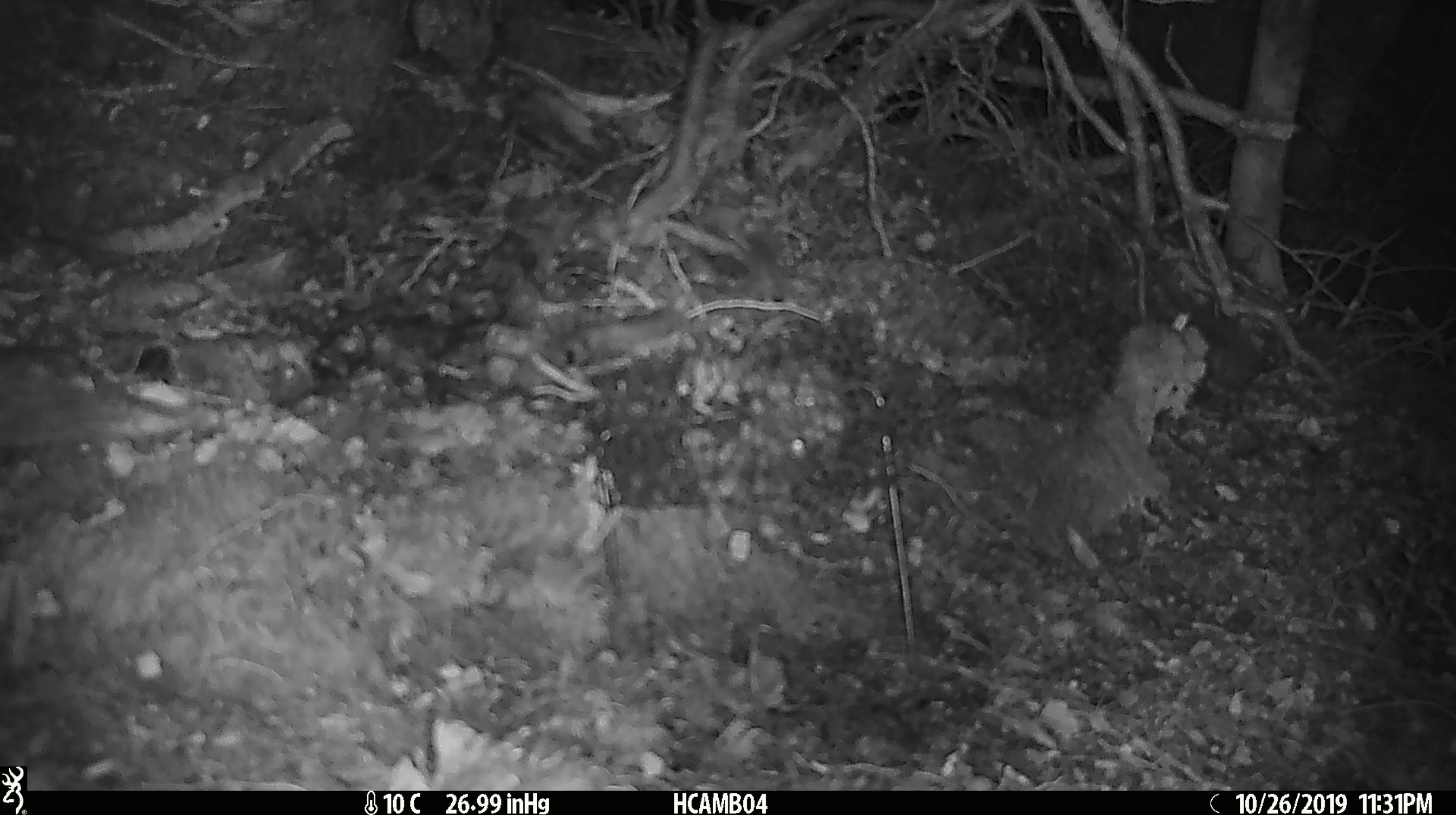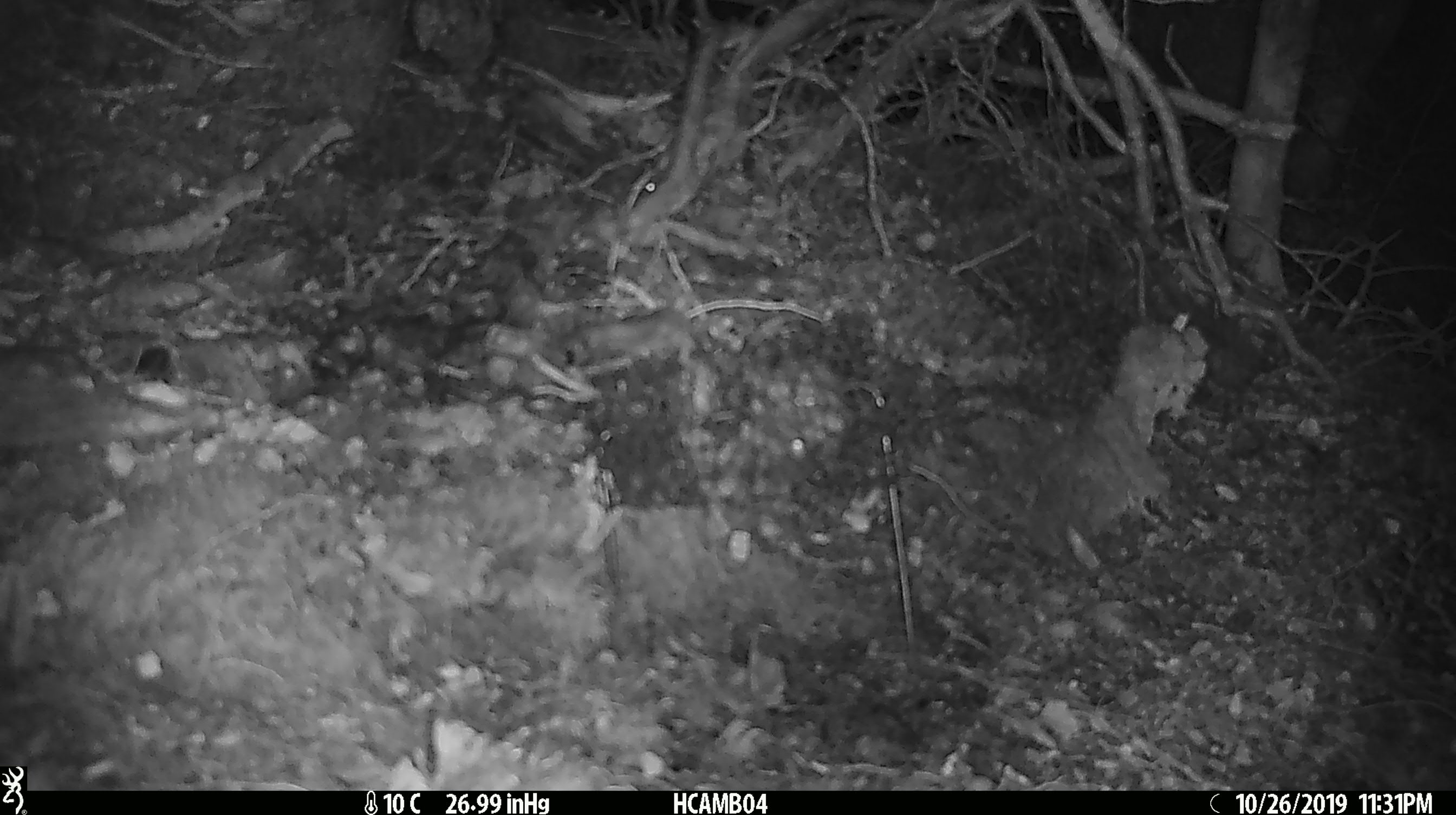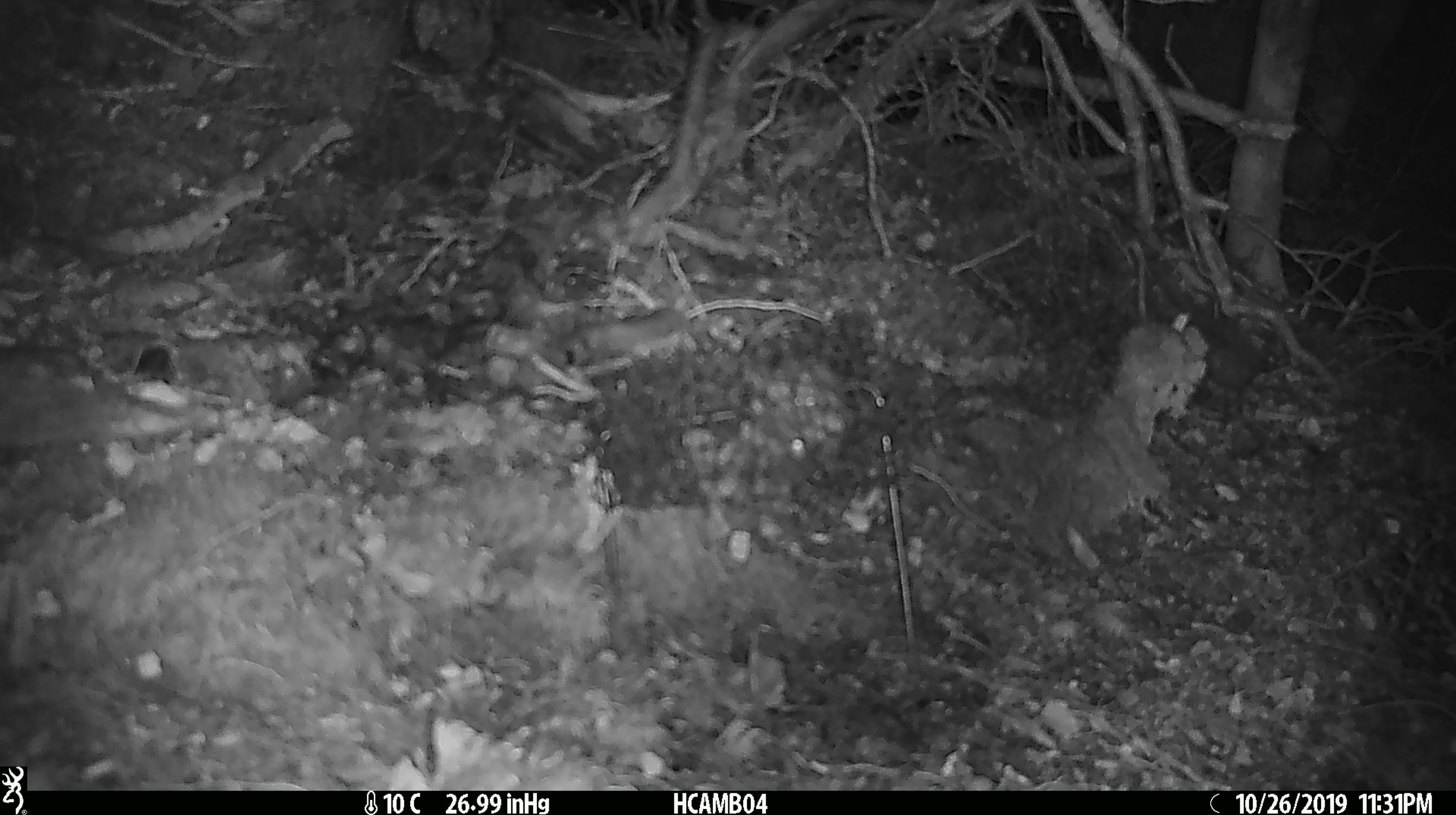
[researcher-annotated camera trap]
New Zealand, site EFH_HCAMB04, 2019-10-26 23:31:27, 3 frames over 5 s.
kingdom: Animalia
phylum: Chordata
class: Mammalia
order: Rodentia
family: Muridae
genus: Mus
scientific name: Mus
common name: mouse